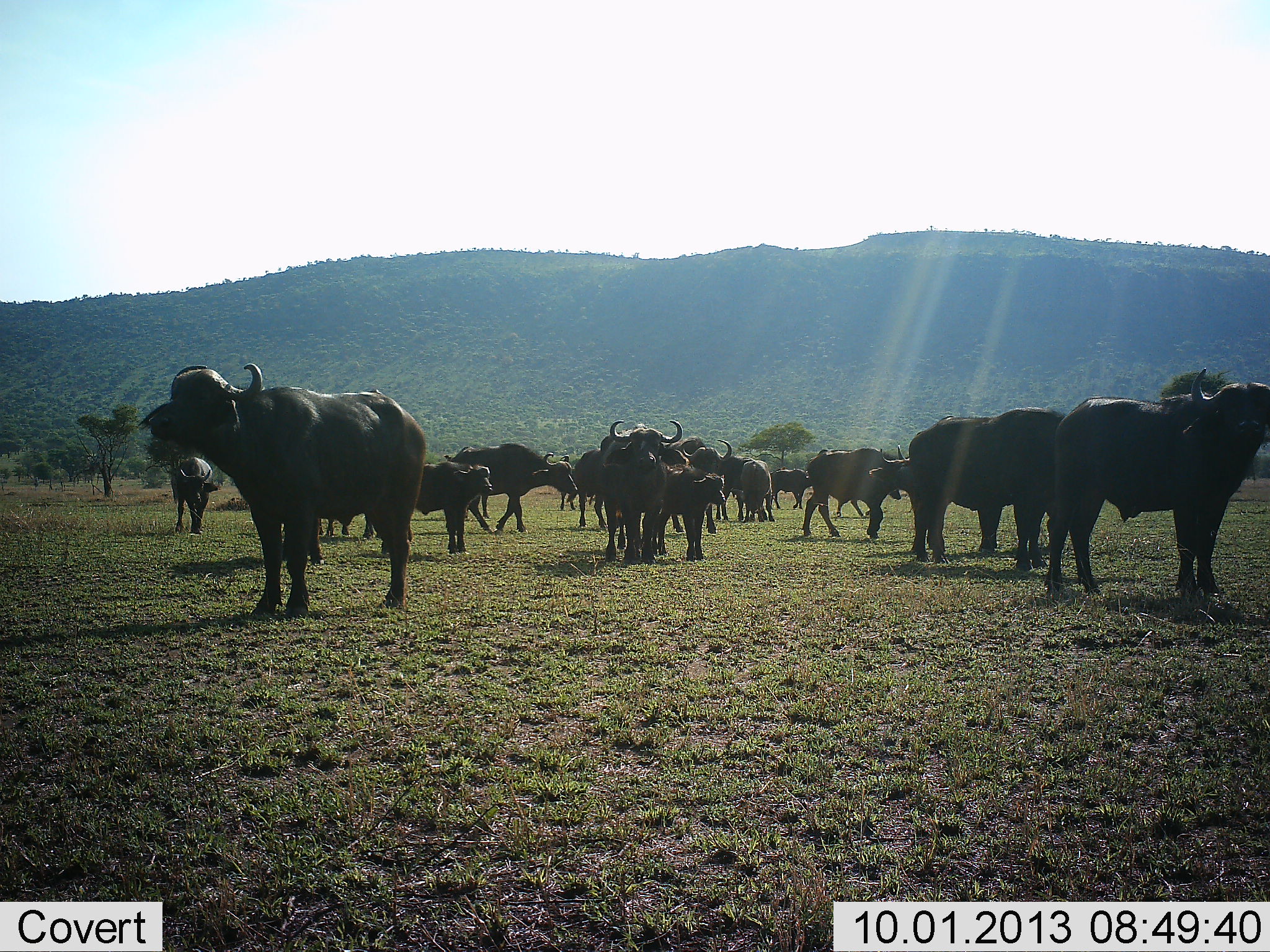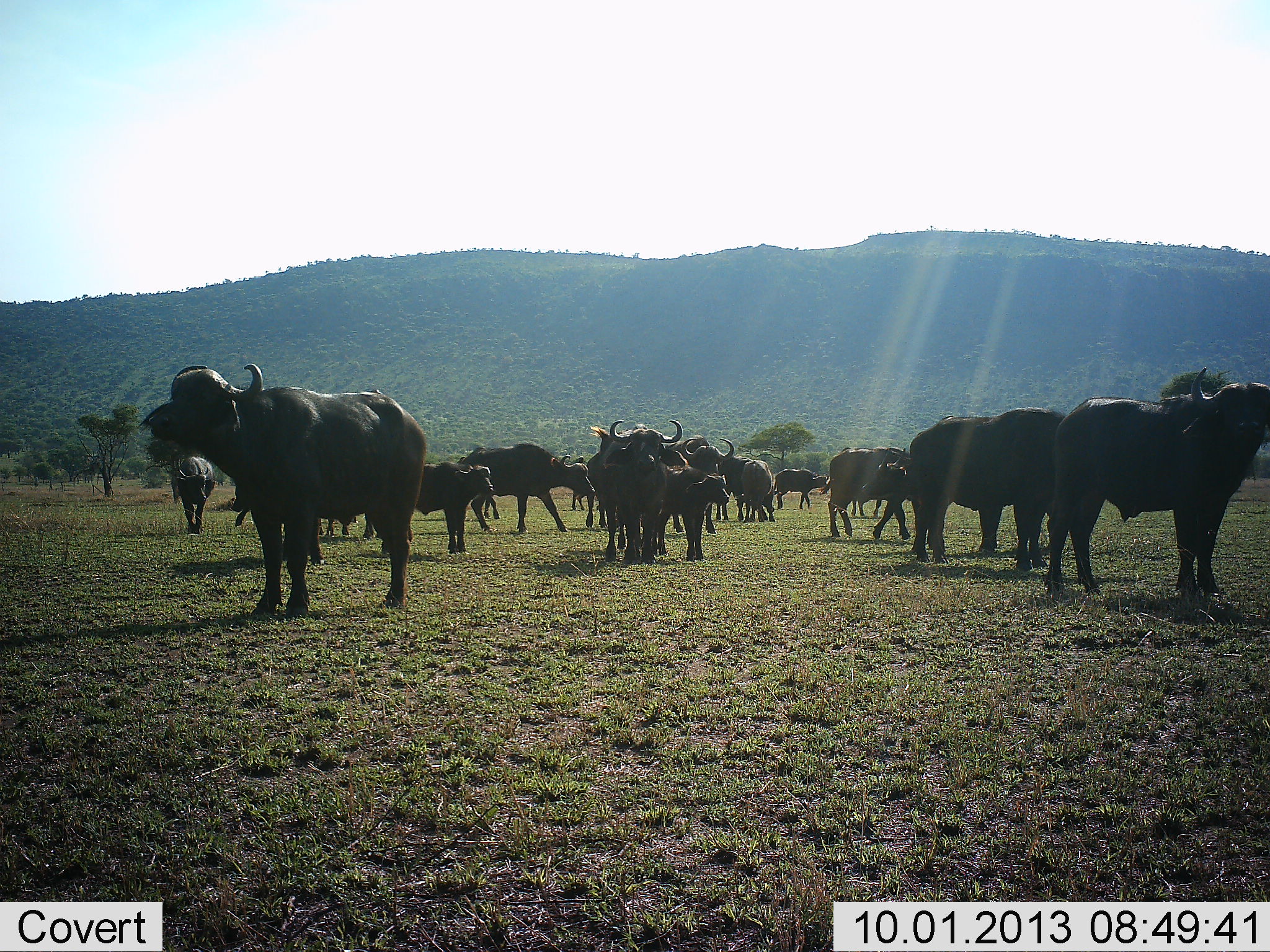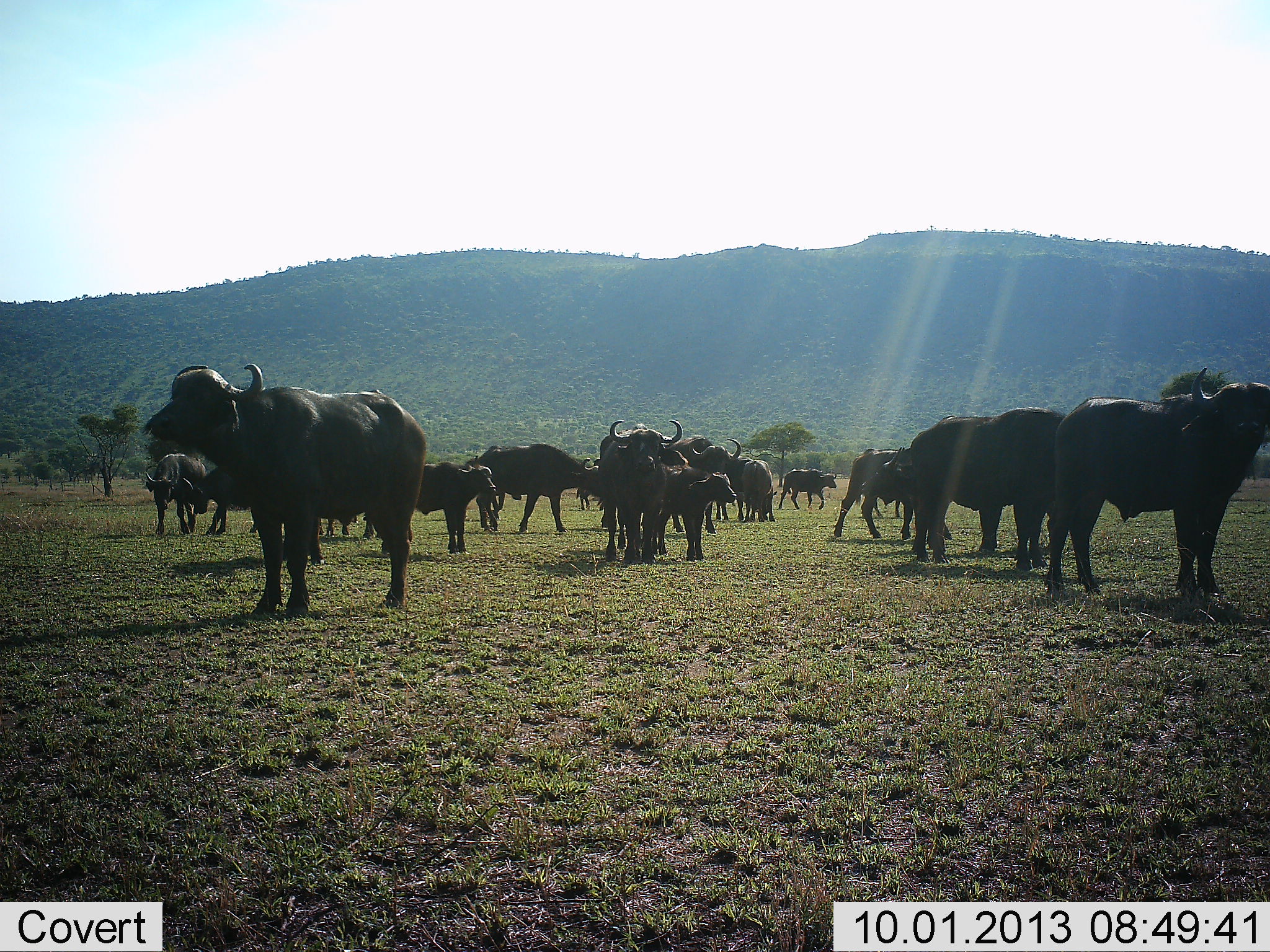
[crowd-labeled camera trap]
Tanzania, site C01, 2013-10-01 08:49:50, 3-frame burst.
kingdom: Animalia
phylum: Chordata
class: Mammalia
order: Artiodactyla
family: Bovidae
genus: Syncerus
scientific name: Syncerus caffer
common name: cape buffalo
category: buffalo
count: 11-50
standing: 68%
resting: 0%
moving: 68%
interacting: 5%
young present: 63%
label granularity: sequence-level